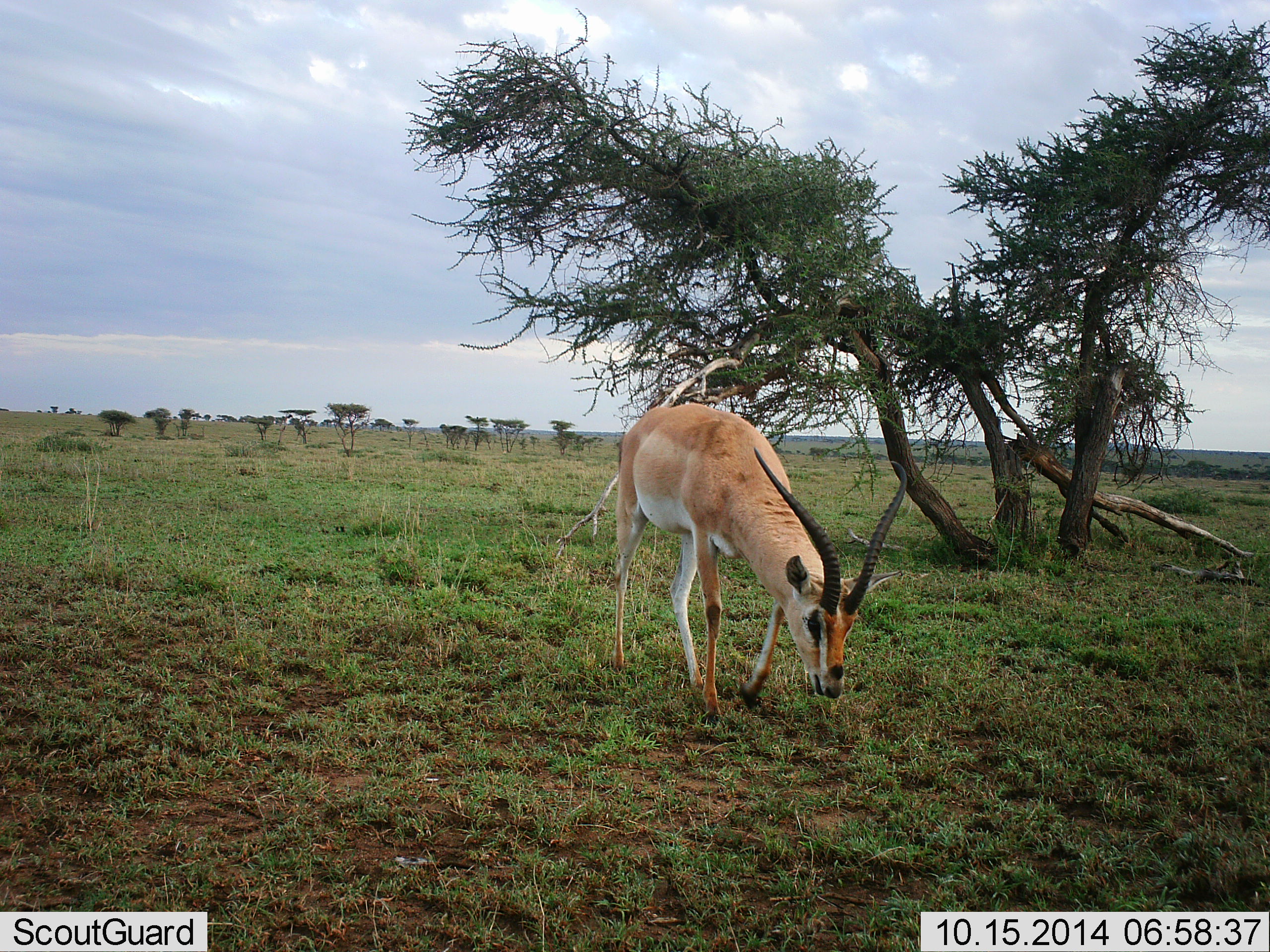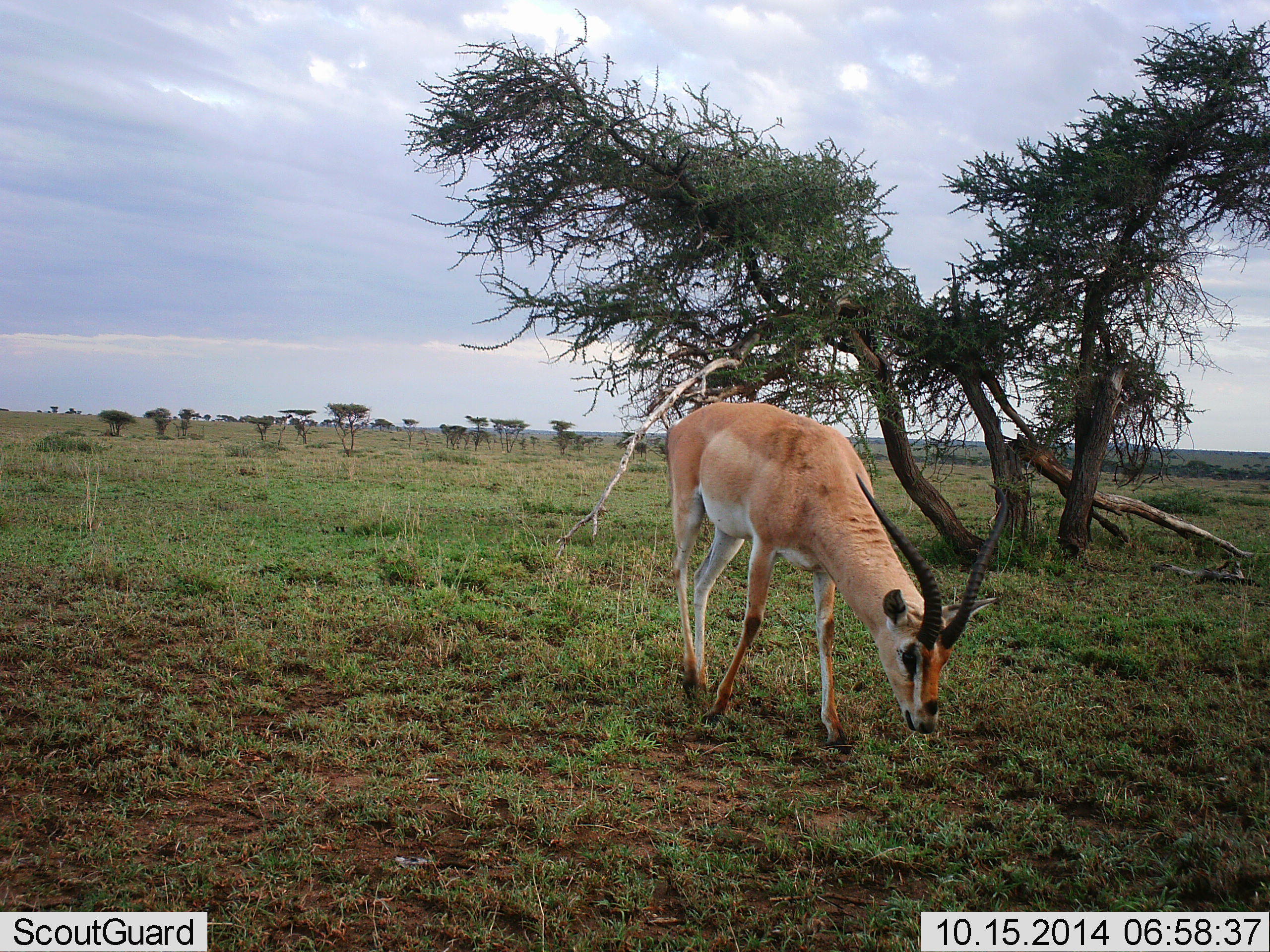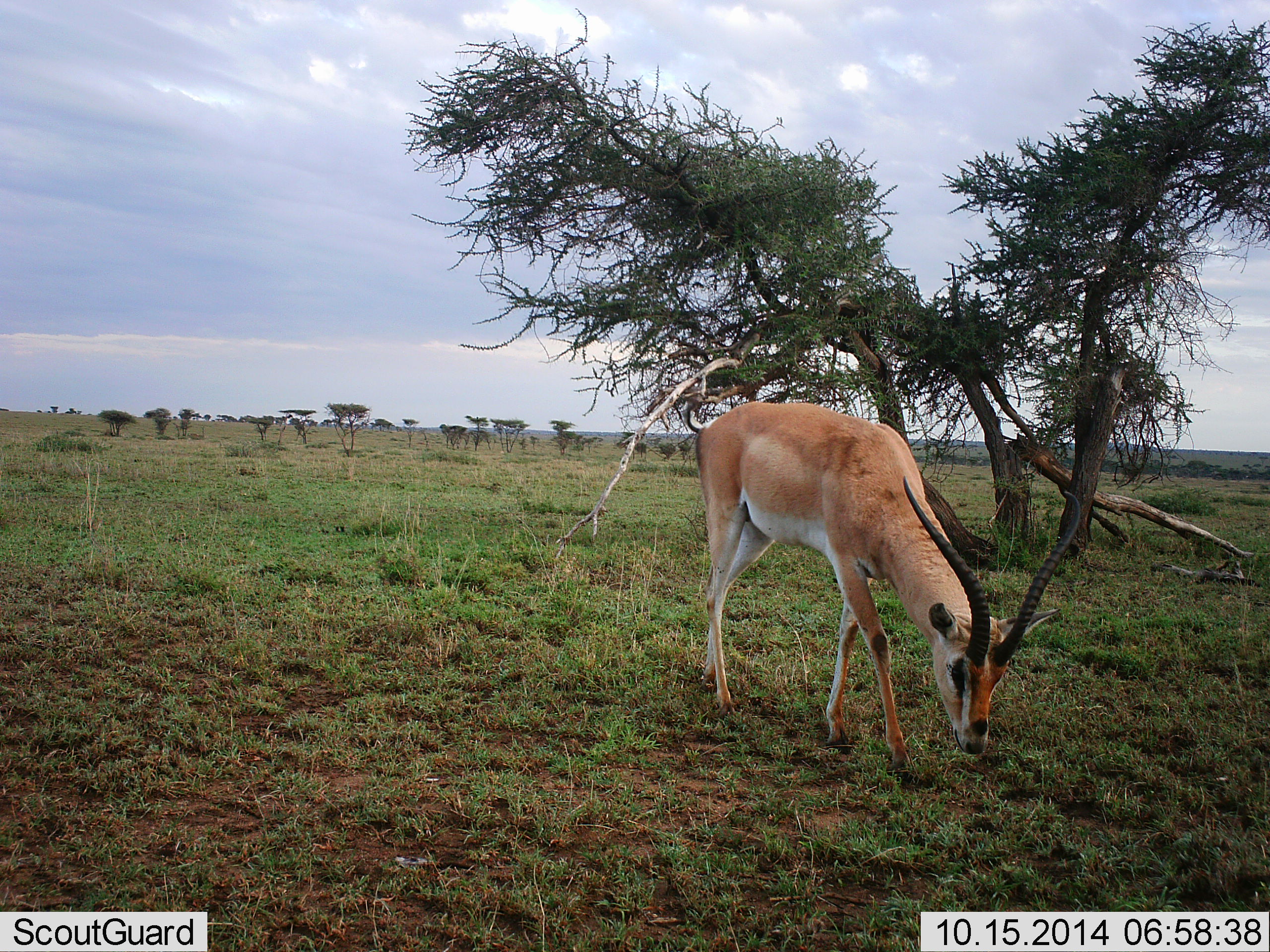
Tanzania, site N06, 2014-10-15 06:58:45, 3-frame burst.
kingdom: Animalia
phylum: Chordata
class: Mammalia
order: Artiodactyla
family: Bovidae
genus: Nanger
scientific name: Nanger granti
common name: grant's gazelle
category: gazellegrants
Gazellegrants (grant's gazelle) (Nanger granti), count 1. Behavior (volunteer vote fractions): standing 10%, resting 0%, moving 40%, interacting 0%. Young present (vote fraction): 0%. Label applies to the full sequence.